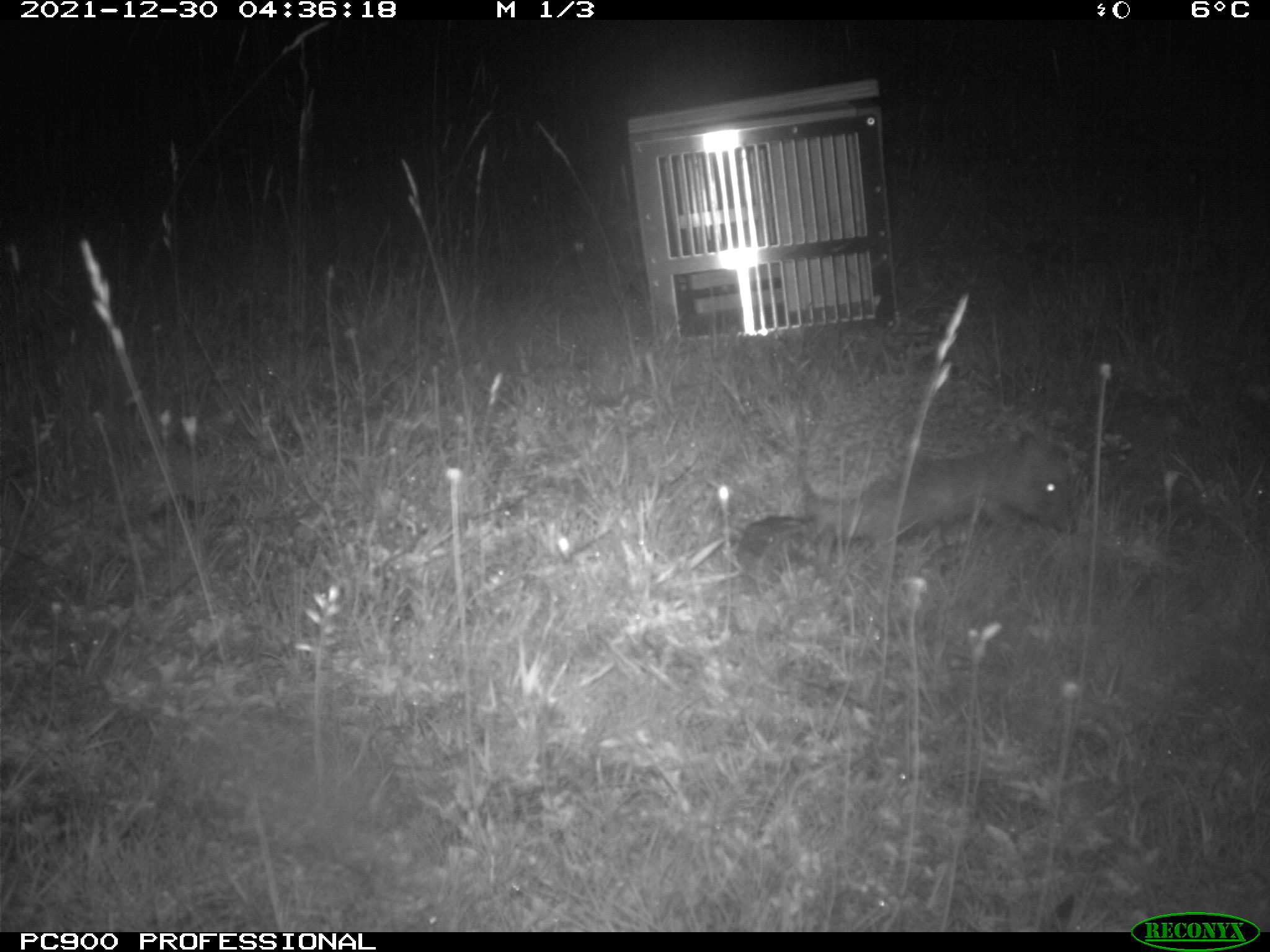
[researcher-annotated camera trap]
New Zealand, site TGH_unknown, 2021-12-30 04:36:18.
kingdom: Animalia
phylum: Chordata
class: Mammalia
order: Eulipotyphla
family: Erinaceidae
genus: Erinaceus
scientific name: Erinaceus europaeus europaeus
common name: european hedgehog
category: hedgehog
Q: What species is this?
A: Hedgehog (european hedgehog) (Erinaceus europaeus europaeus).